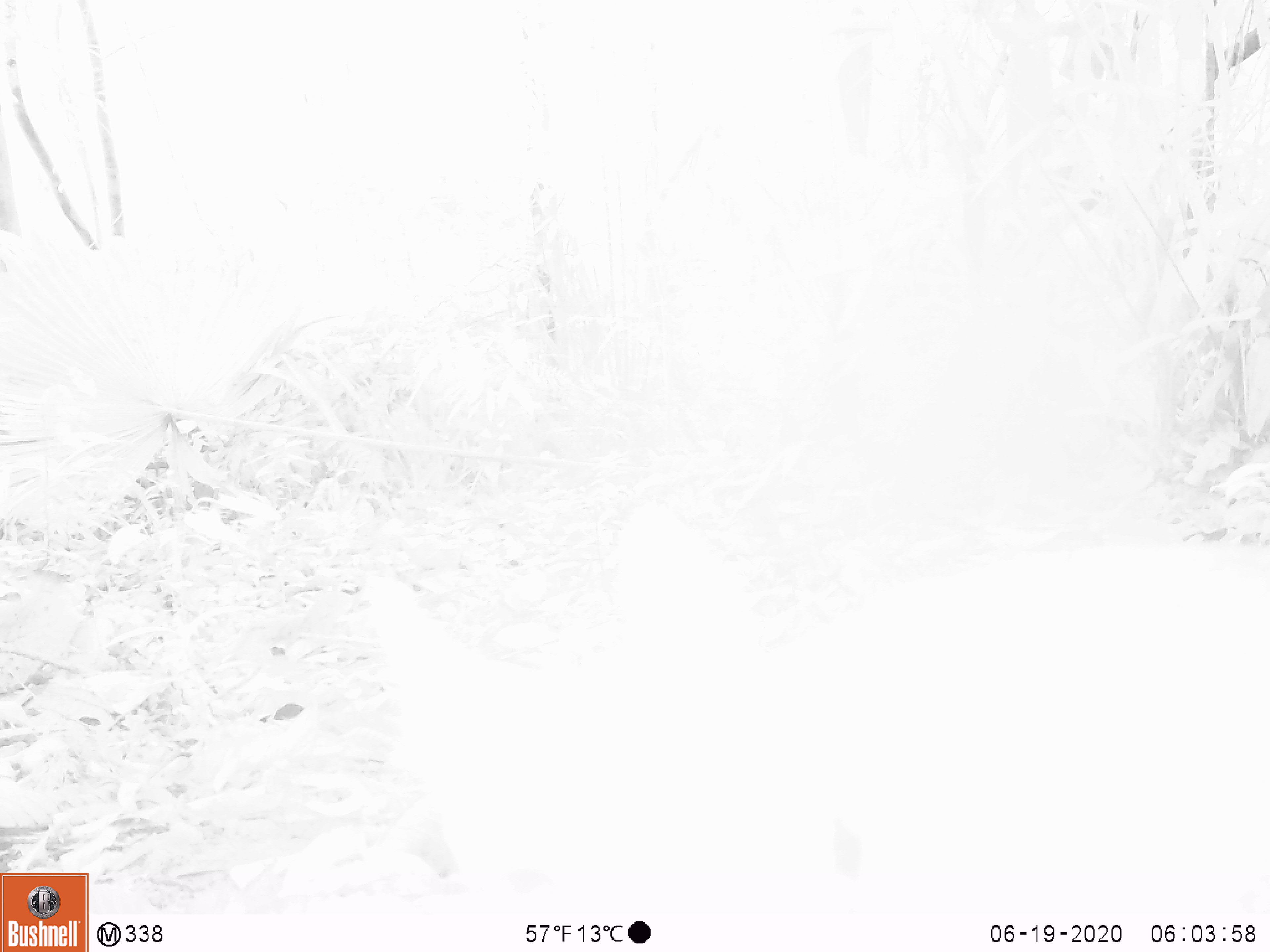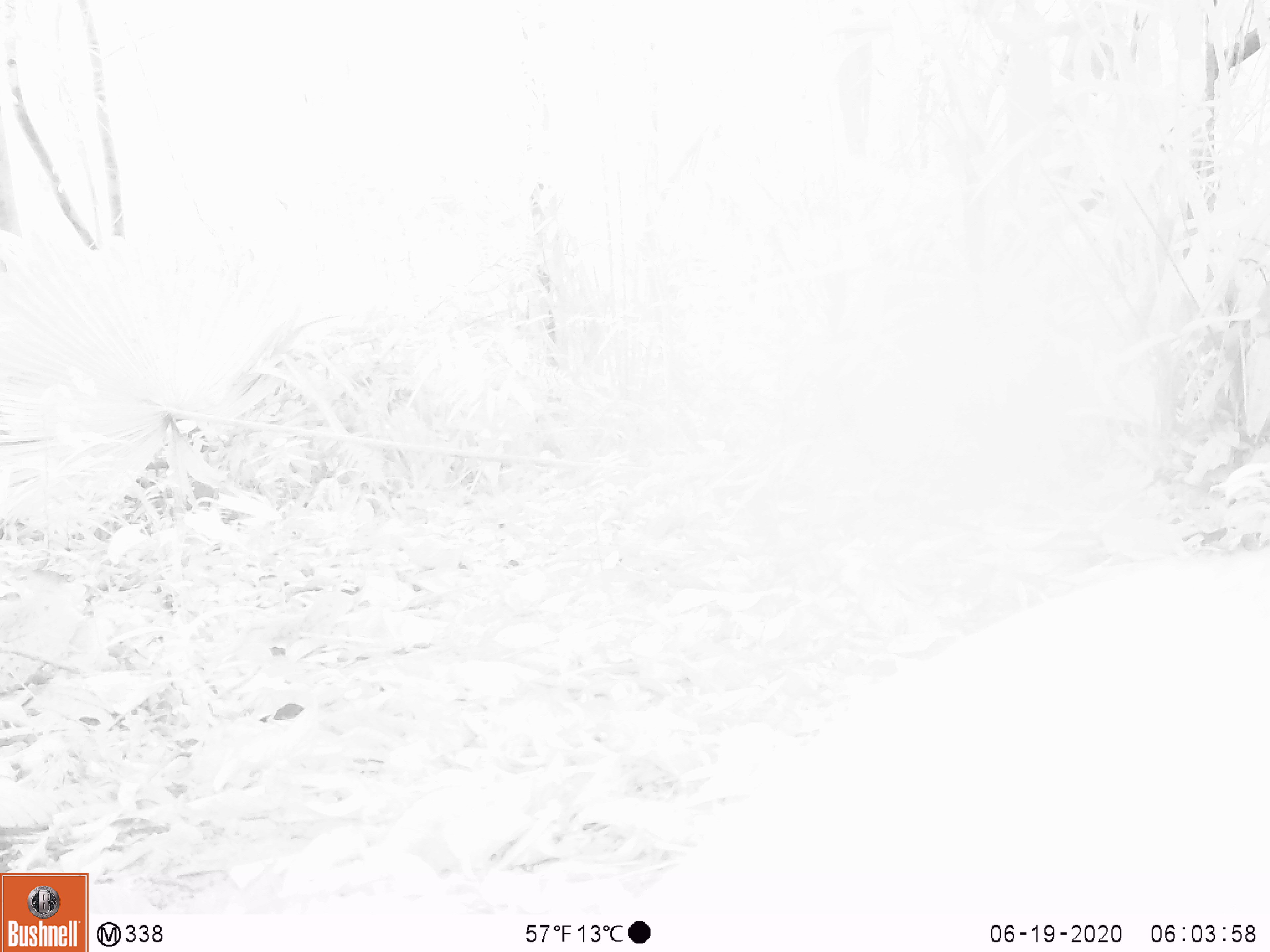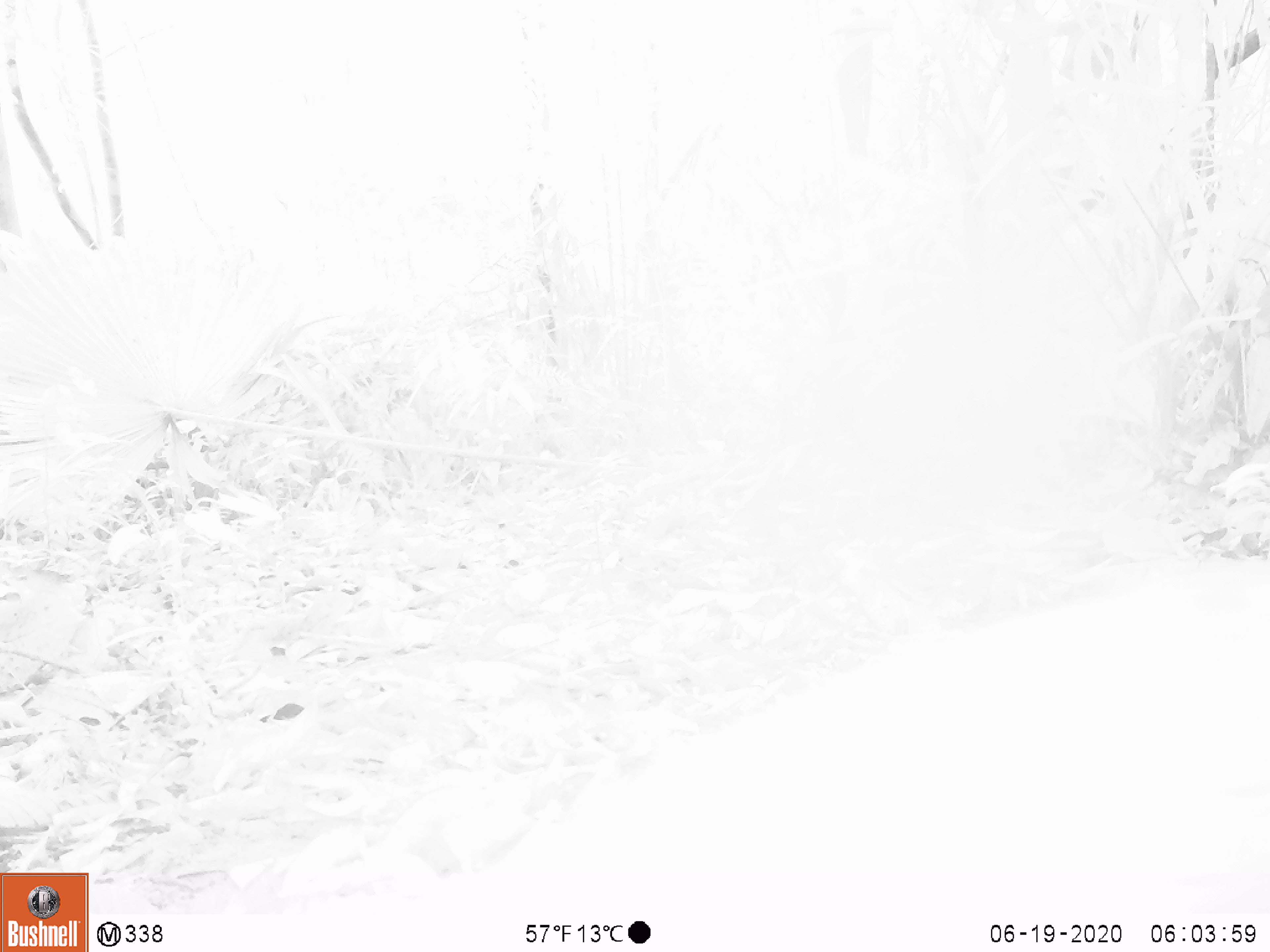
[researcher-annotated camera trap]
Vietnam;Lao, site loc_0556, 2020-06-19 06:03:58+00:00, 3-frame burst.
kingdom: Animalia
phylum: Chordata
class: Mammalia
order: Artiodactyla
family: Tragulidae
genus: Moschiola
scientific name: Moschiola meminna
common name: chevrotain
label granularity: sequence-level